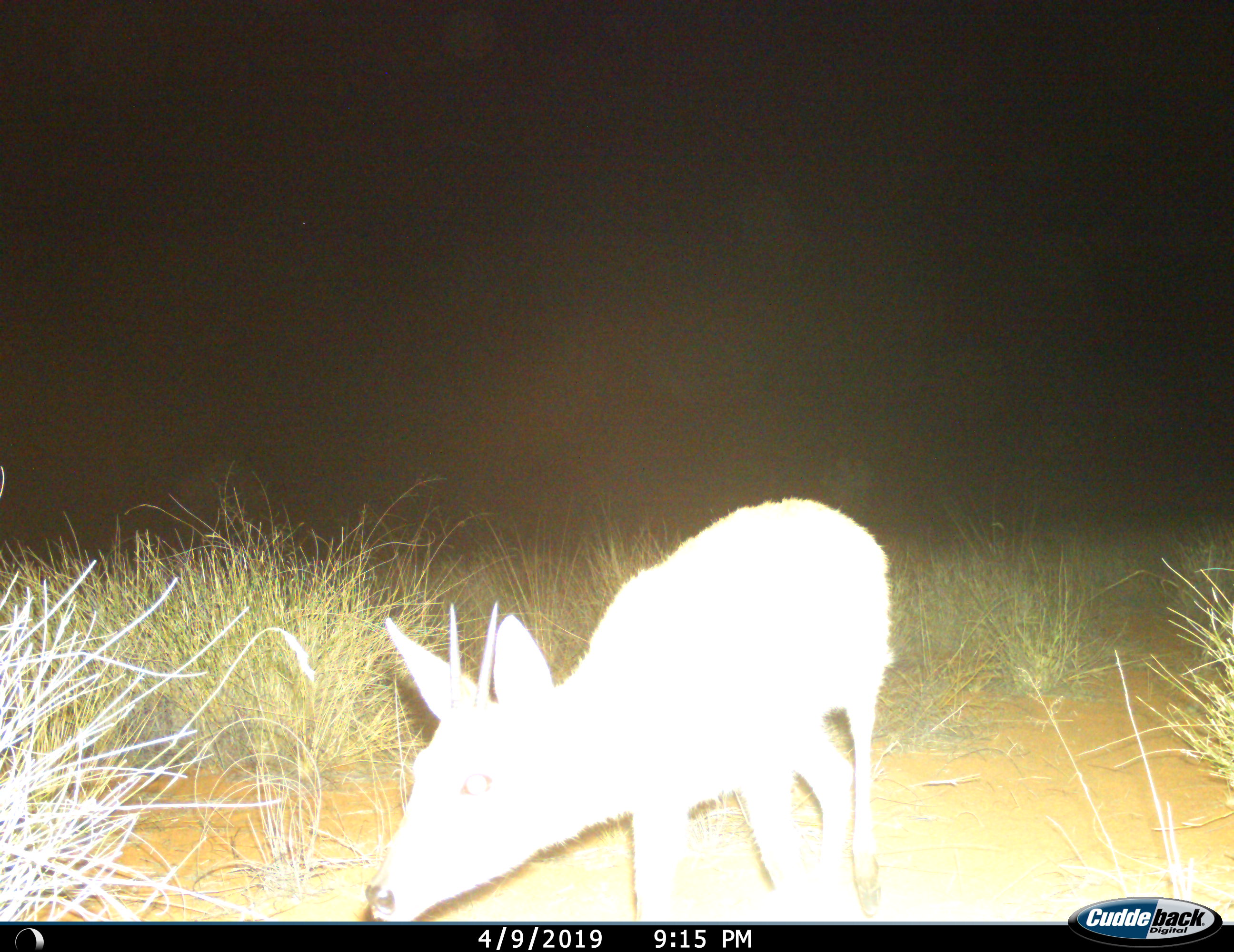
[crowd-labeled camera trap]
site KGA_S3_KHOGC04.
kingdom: Animalia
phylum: Chordata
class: Mammalia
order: Artiodactyla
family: Bovidae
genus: Sylvicapra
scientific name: Sylvicapra grimmia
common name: common duiker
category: duikercommongrey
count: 1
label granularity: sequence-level